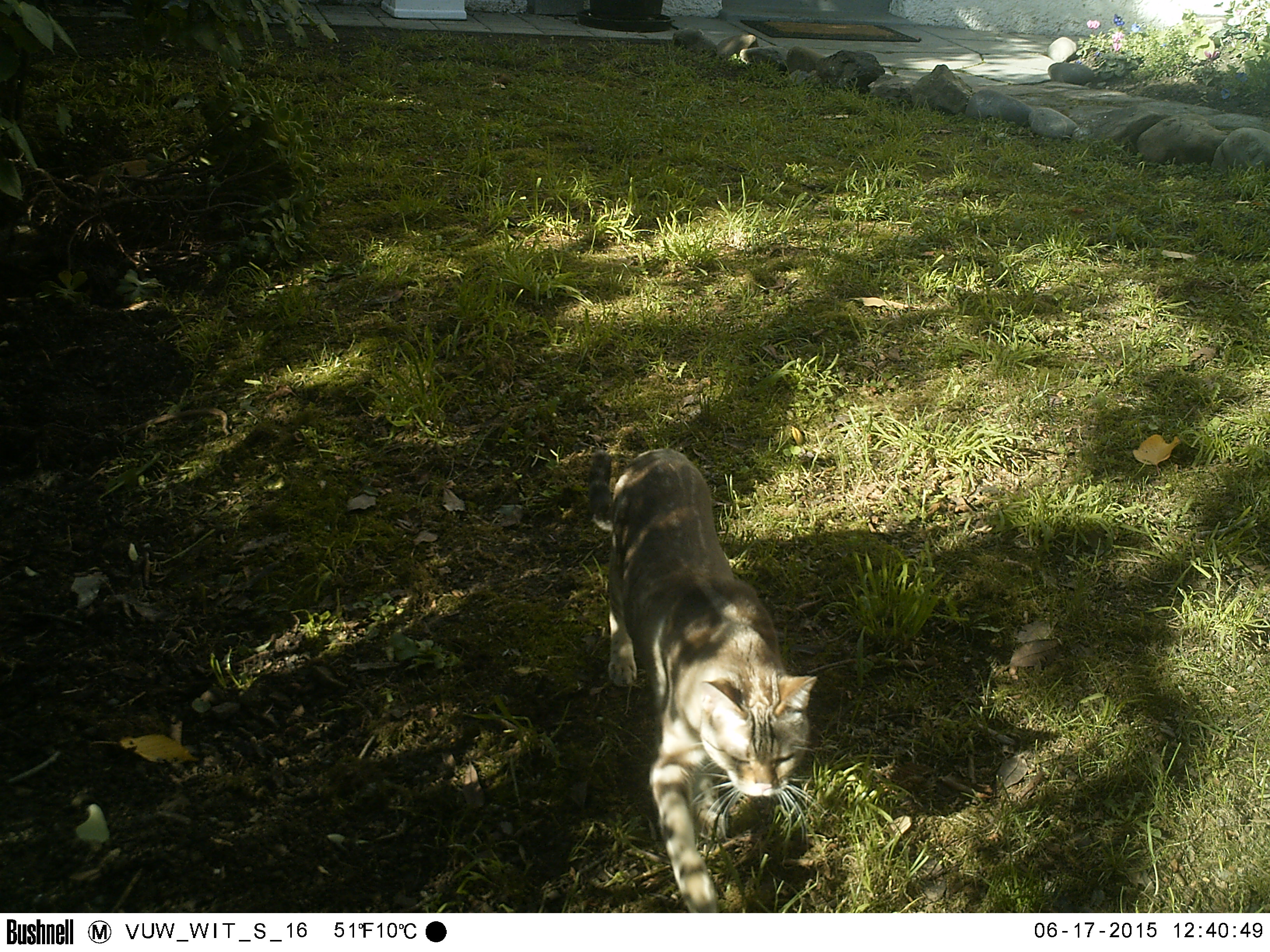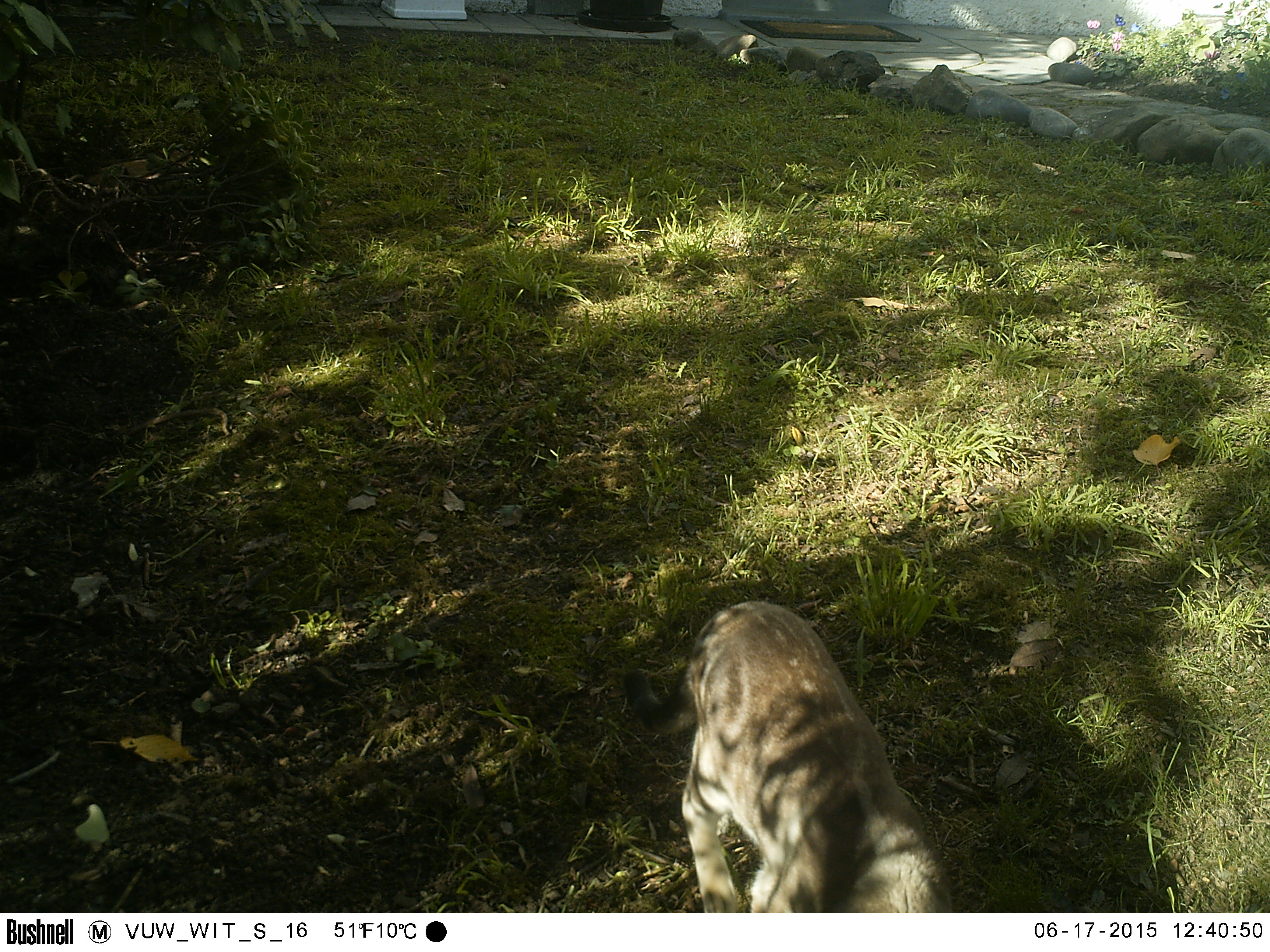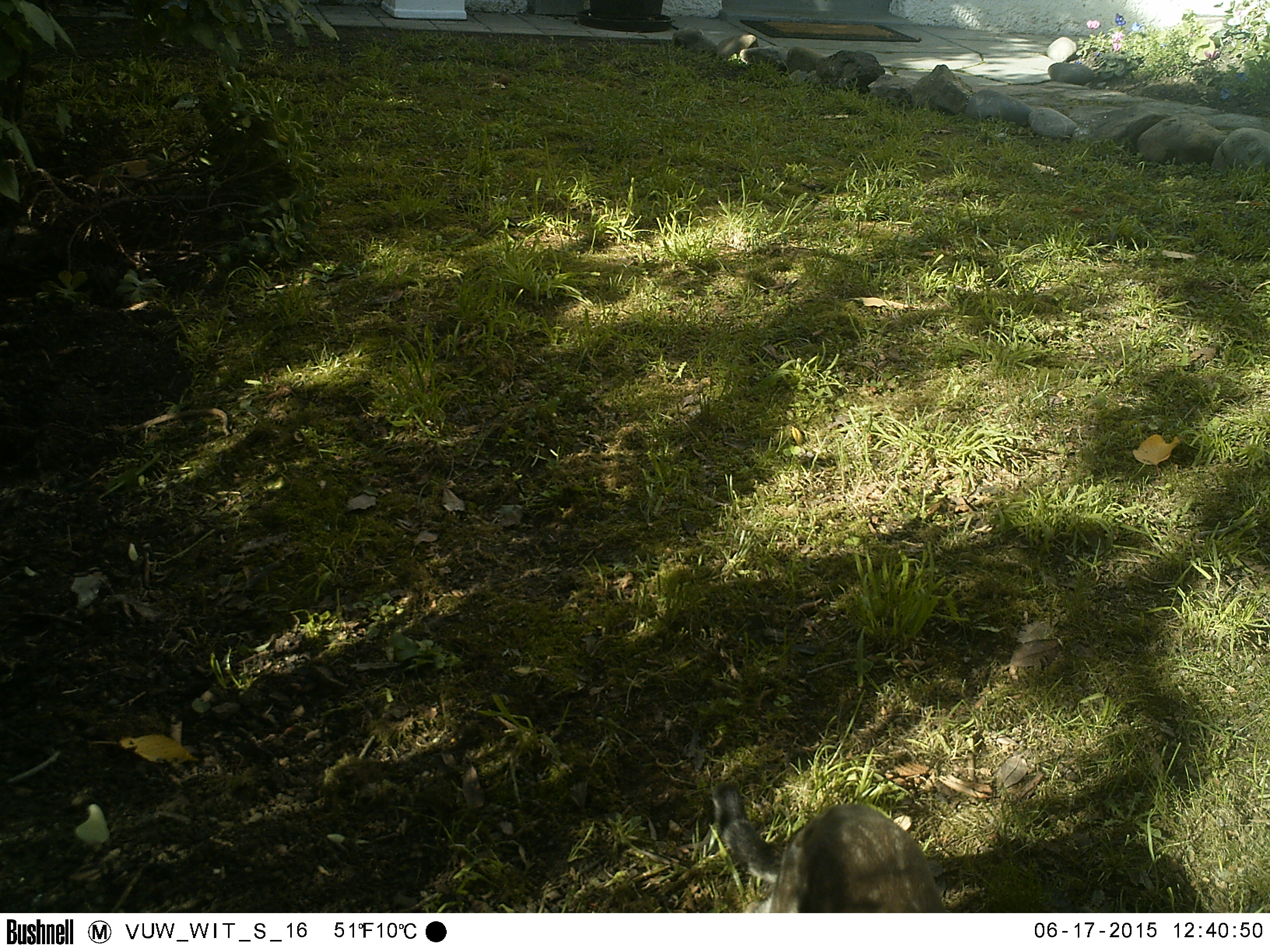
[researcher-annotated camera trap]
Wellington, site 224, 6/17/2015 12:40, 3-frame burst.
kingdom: Animalia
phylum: Chordata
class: Mammalia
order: Carnivora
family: Felidae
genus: Felis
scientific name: Felis catus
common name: cat